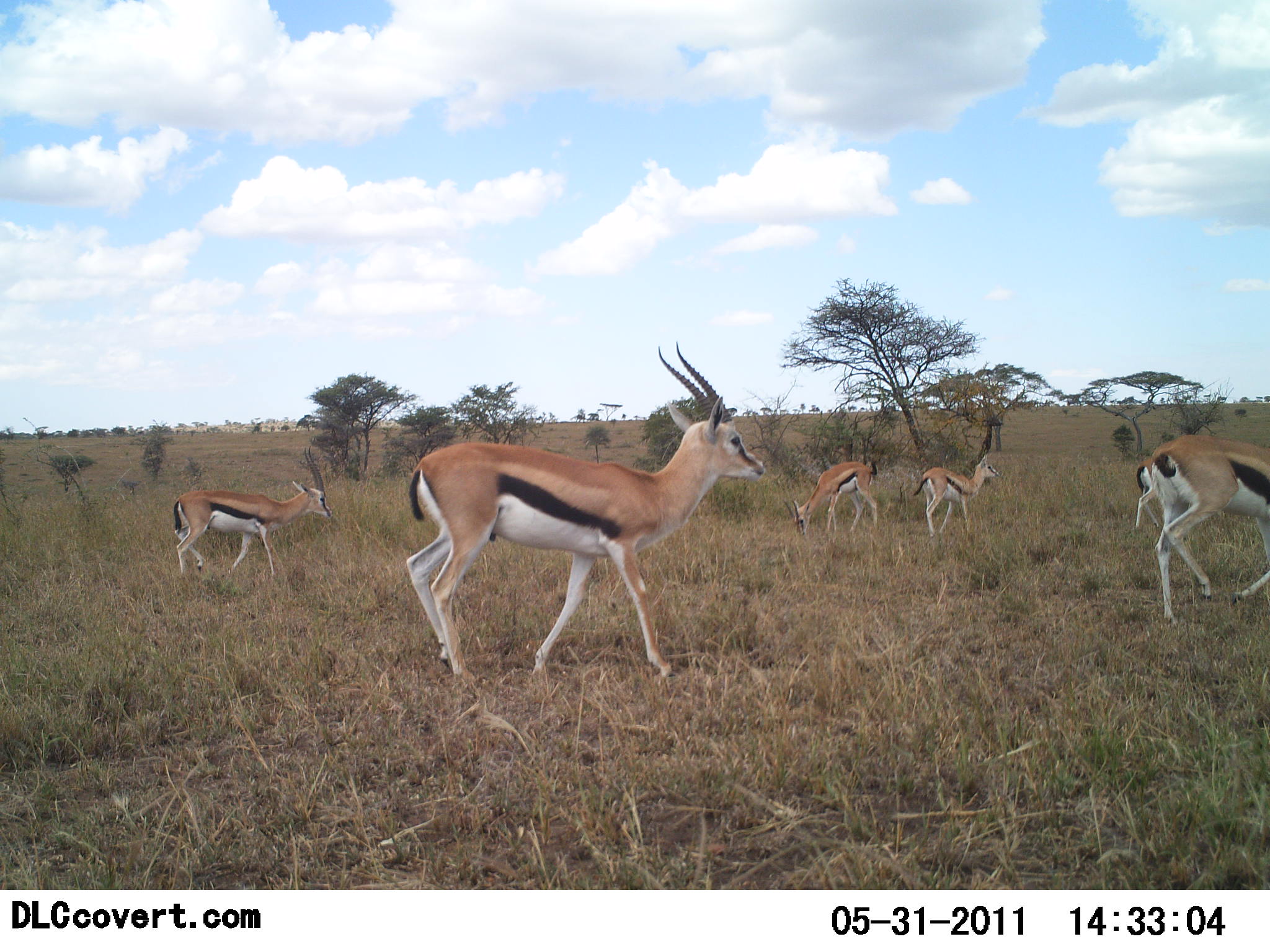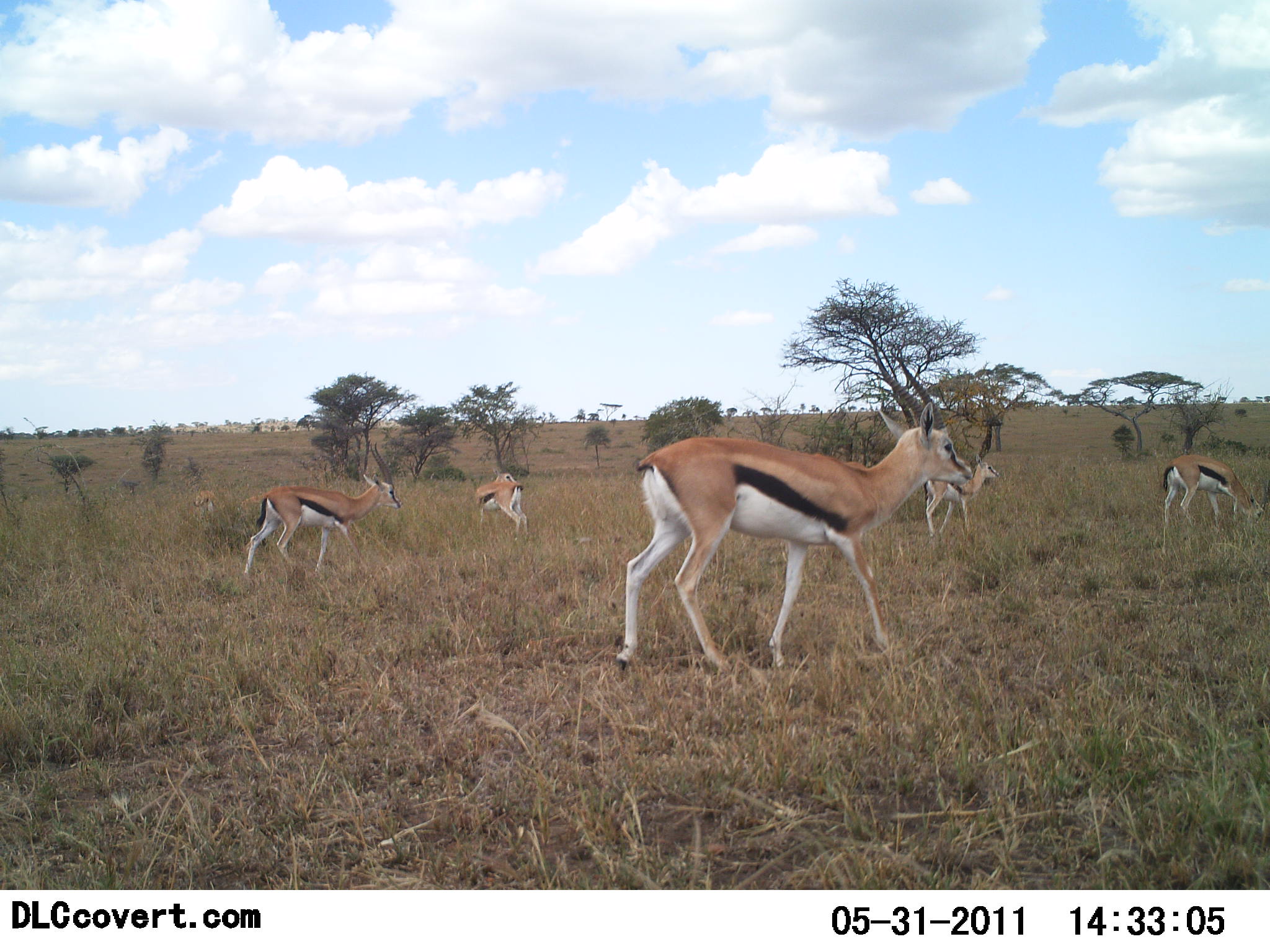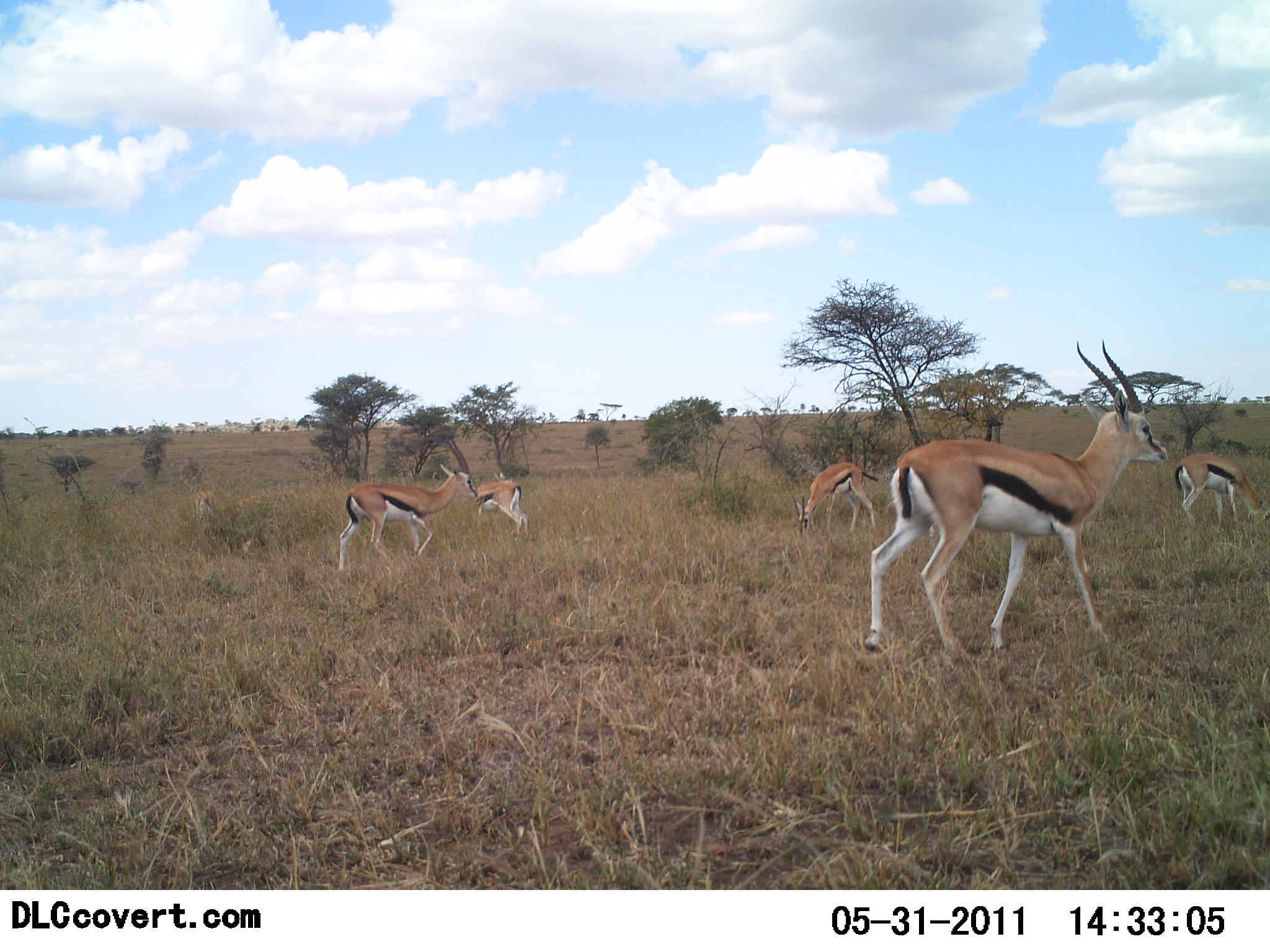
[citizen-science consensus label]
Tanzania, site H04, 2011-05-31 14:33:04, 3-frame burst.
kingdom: Animalia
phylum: Chordata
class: Mammalia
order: Artiodactyla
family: Bovidae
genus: Eudorcas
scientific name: Eudorcas thomsonii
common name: thomson's gazelle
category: gazellethomsons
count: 6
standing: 14%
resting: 0%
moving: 100%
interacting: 0%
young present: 14%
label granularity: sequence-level